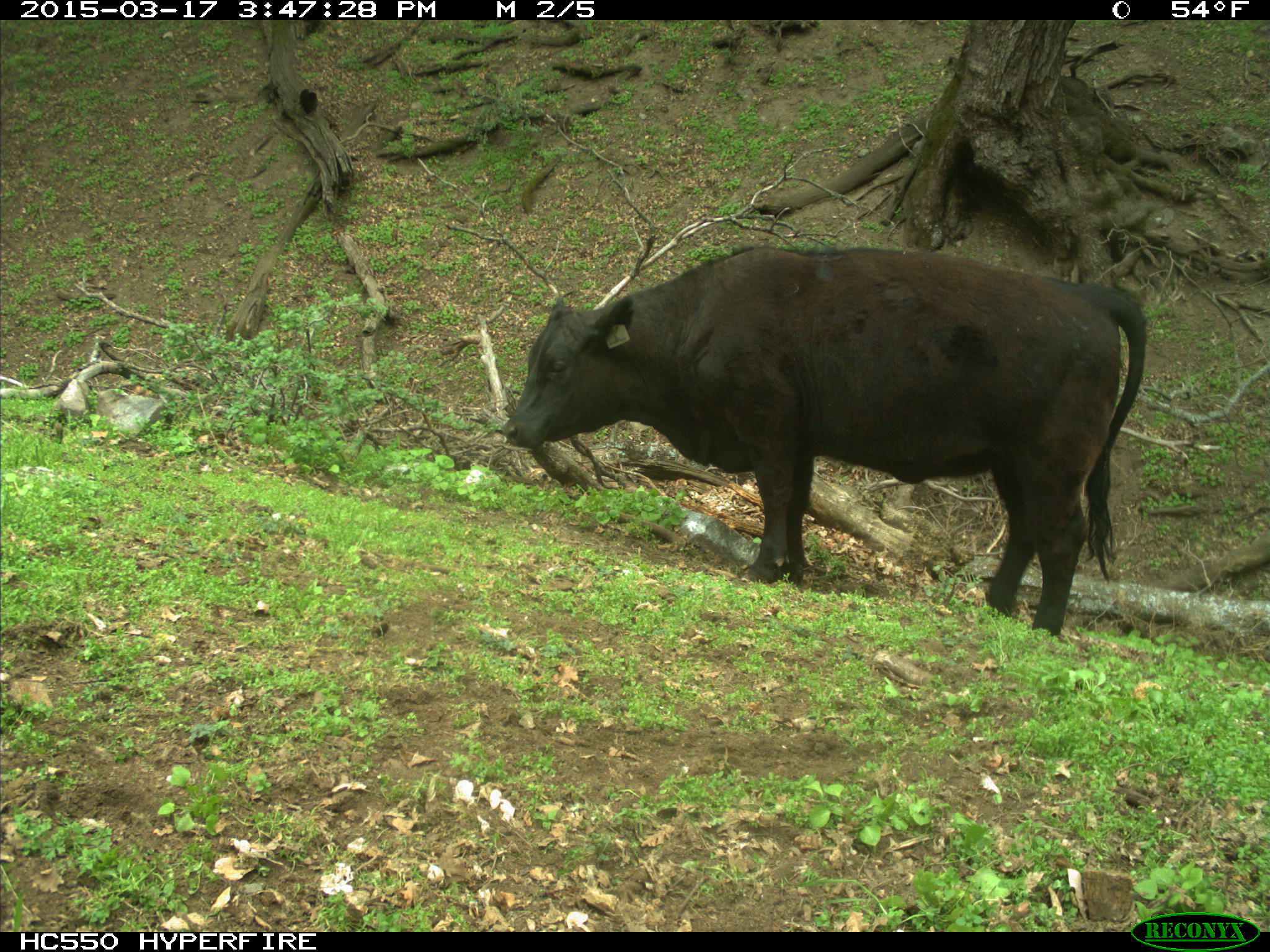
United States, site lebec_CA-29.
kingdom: Animalia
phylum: Chordata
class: Mammalia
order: Artiodactyla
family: Bovidae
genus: Bos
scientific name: Bos taurus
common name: domestic cow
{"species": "Bos taurus (domestic cow)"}